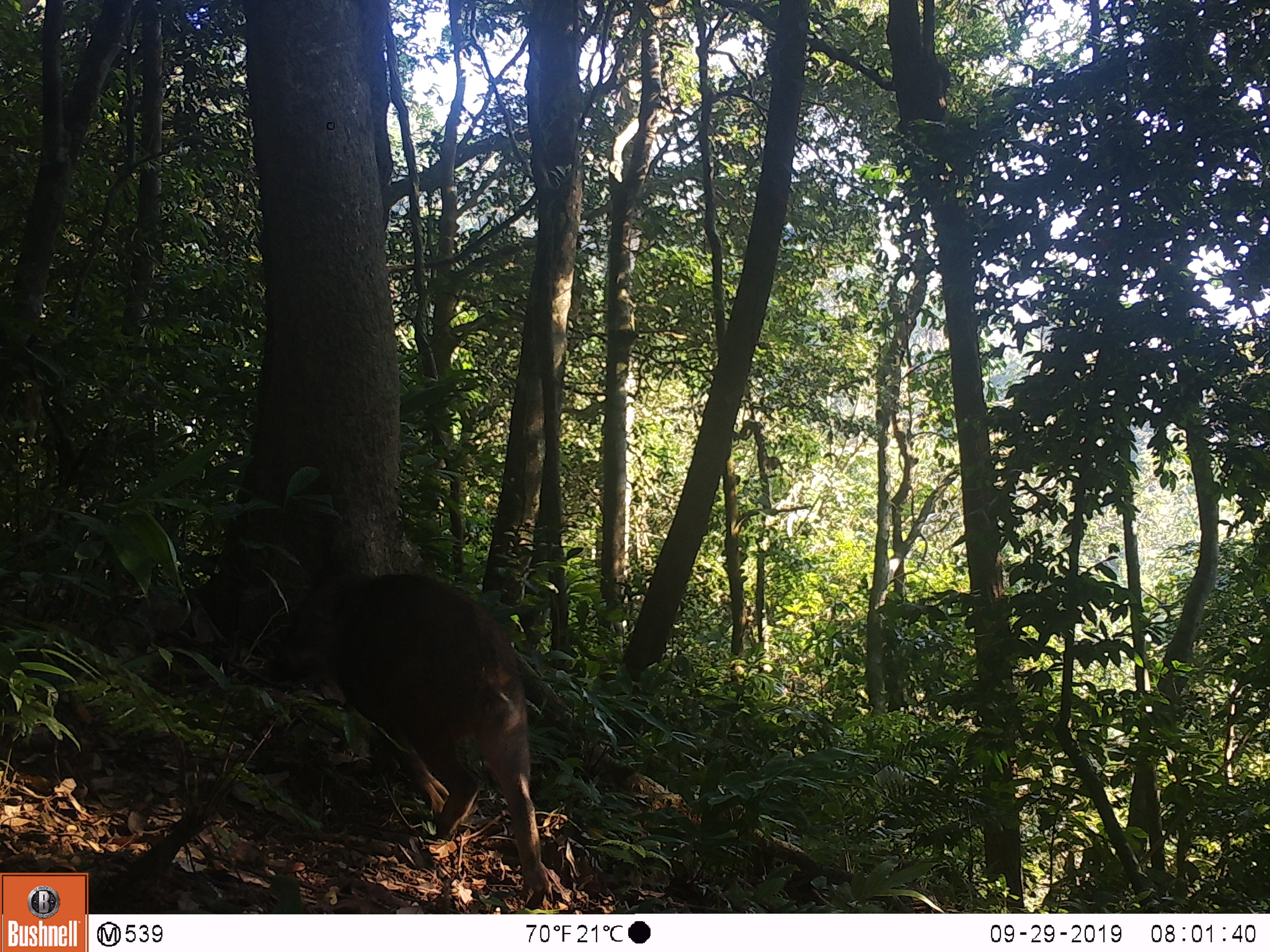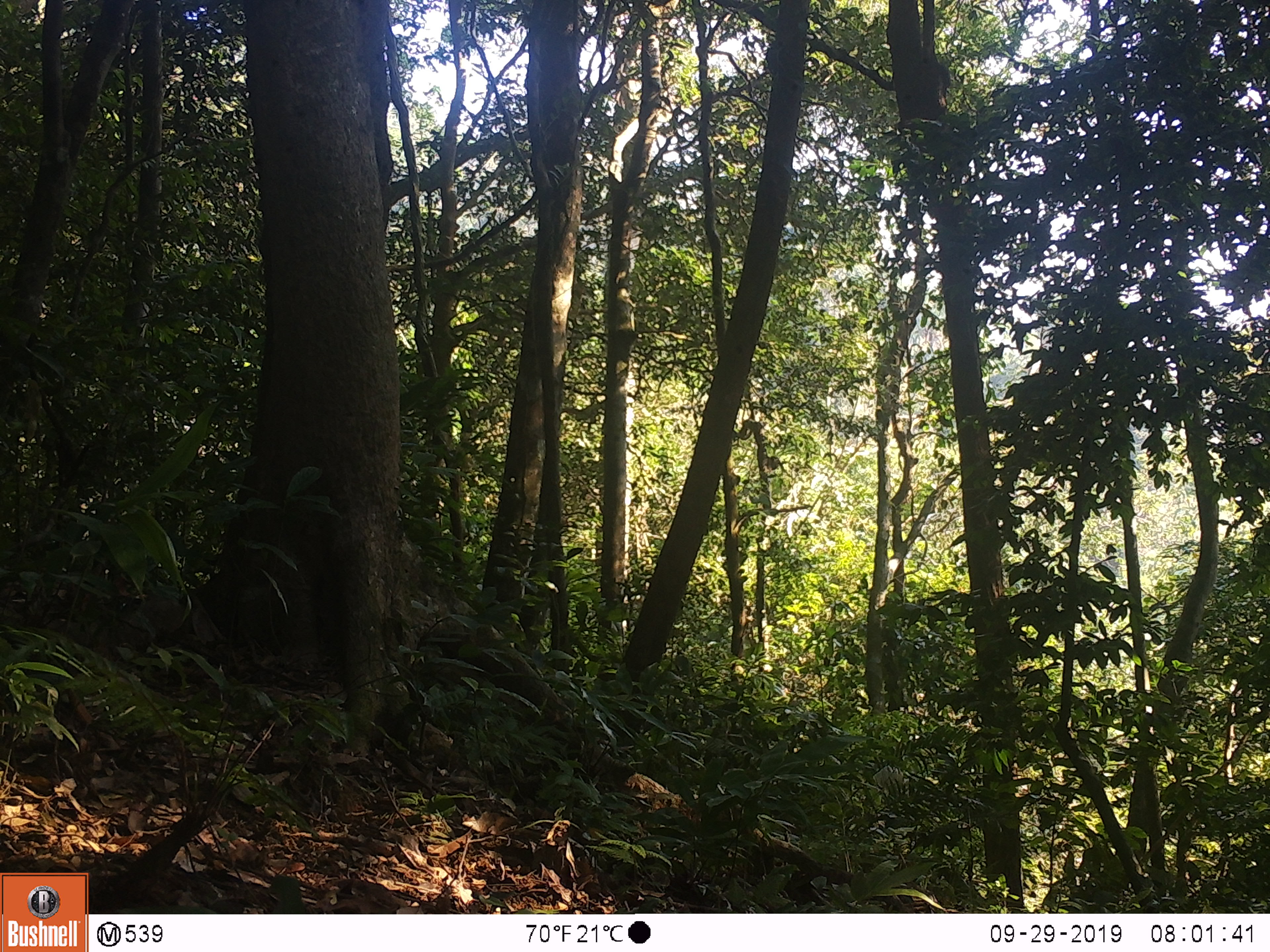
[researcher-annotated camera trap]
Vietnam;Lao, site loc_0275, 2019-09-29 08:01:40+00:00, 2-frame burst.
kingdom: Animalia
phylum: Chordata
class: Mammalia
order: Artiodactyla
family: Suidae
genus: Sus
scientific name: Sus scrofa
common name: eurasian wild pig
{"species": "eurasian wild pig (Sus scrofa)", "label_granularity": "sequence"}